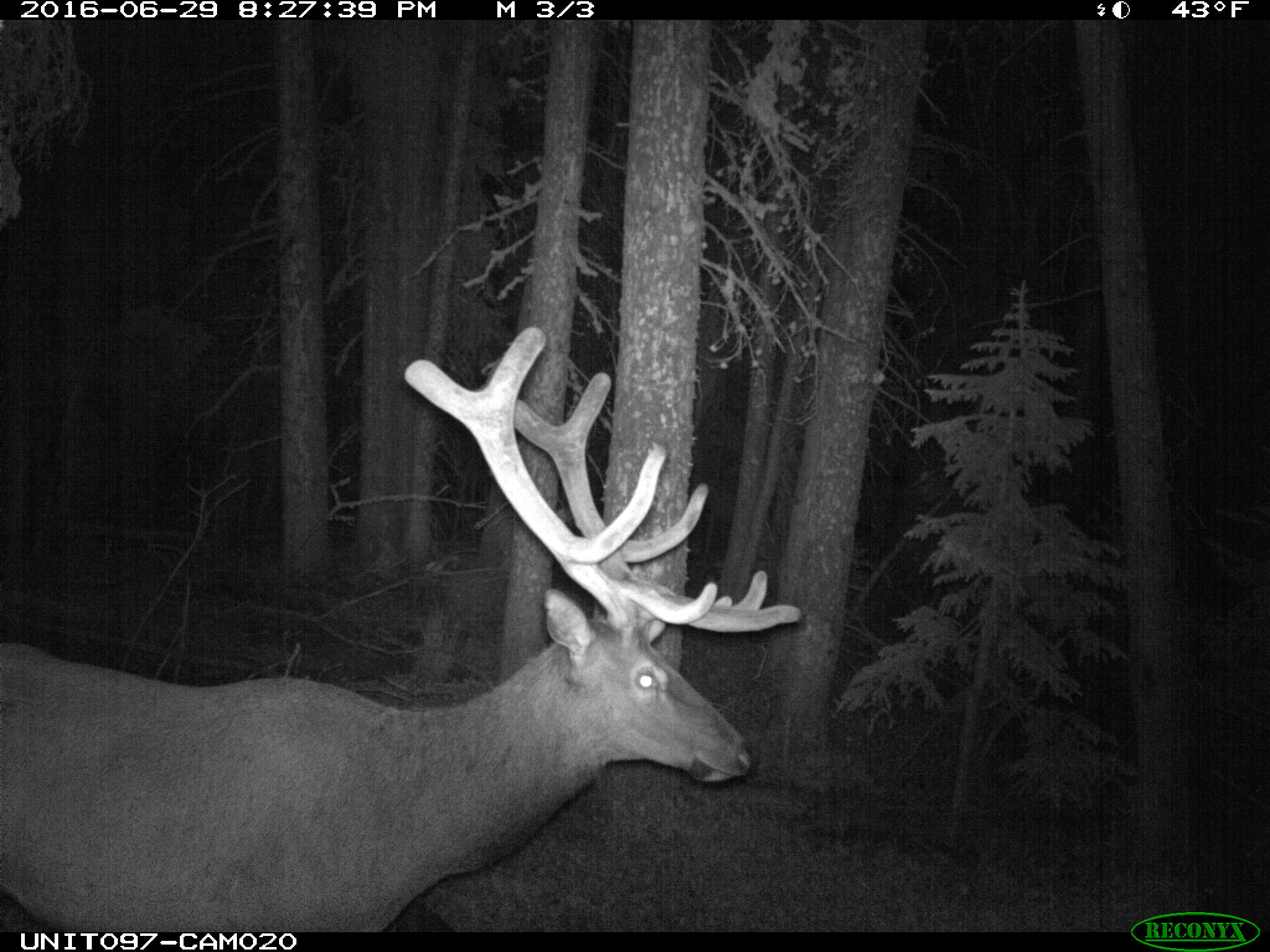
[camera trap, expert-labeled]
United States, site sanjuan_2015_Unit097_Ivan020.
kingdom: Animalia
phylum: Chordata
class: Mammalia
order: Artiodactyla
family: Cervidae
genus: Cervus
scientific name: Cervus elaphus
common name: red deer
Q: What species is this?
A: Cervus elaphus (red deer).